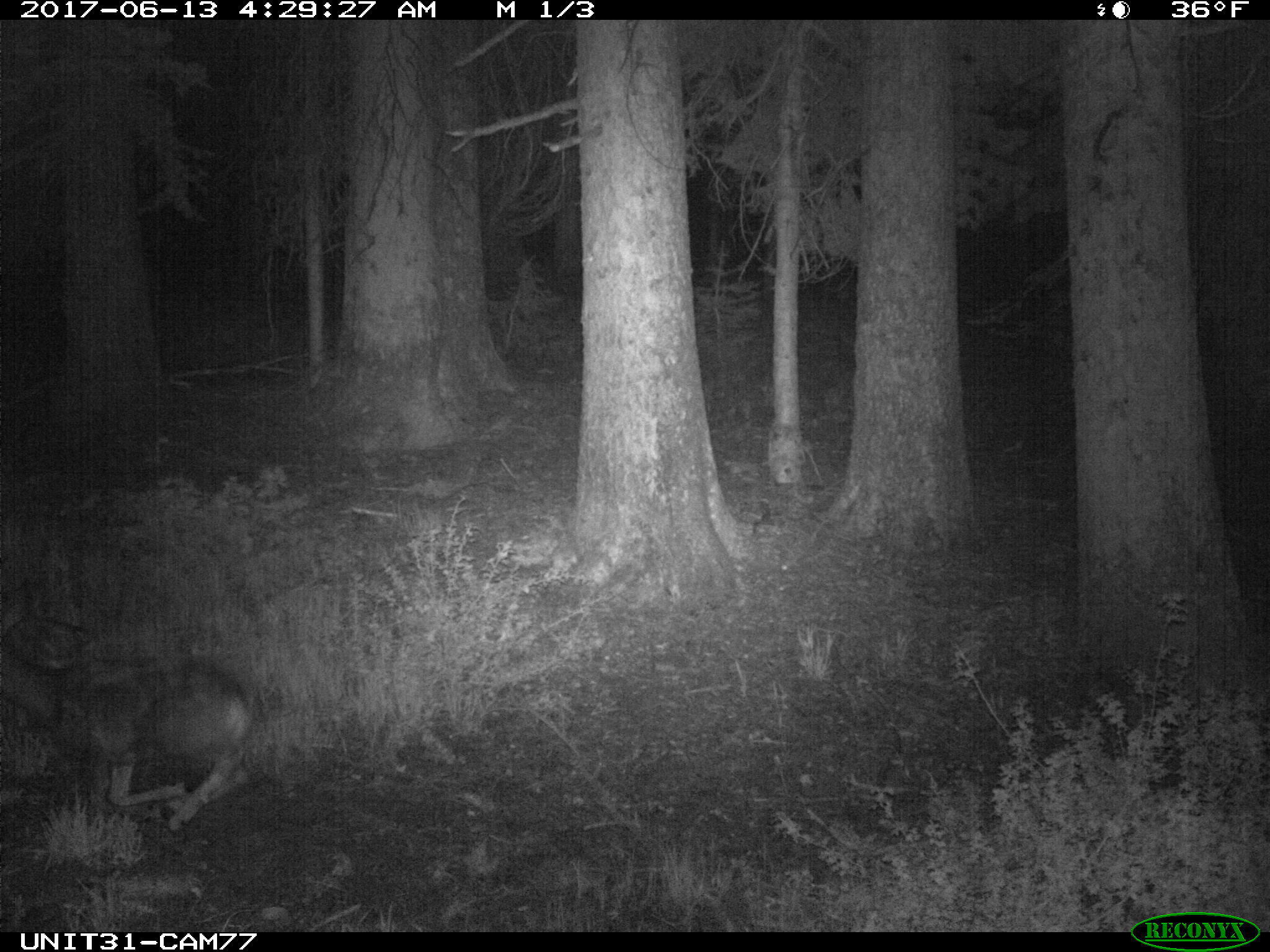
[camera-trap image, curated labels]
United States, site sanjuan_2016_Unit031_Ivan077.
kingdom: Animalia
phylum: Chordata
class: Mammalia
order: Artiodactyla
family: Cervidae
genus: Odocoileus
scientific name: Odocoileus hemionus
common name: mule deer